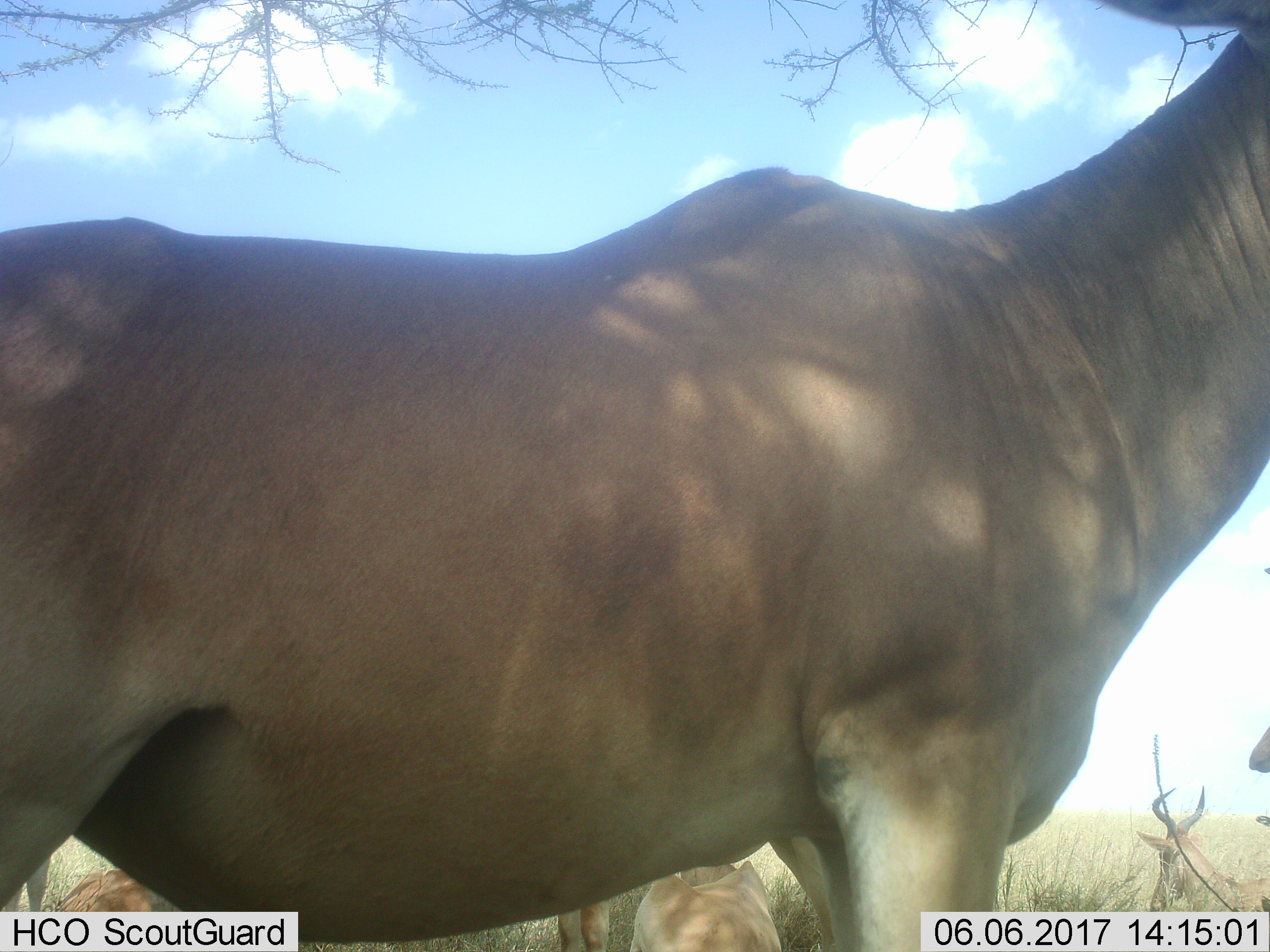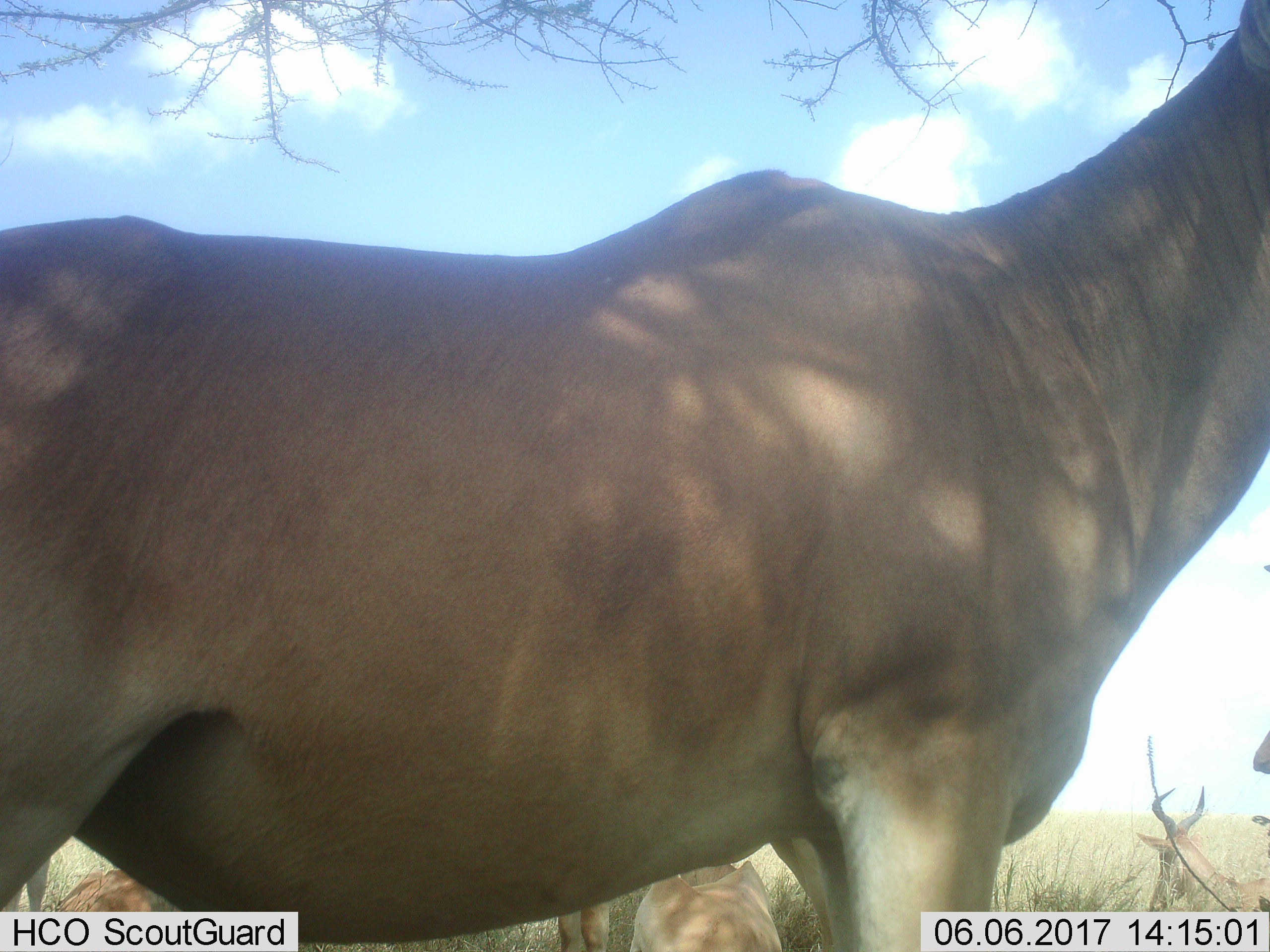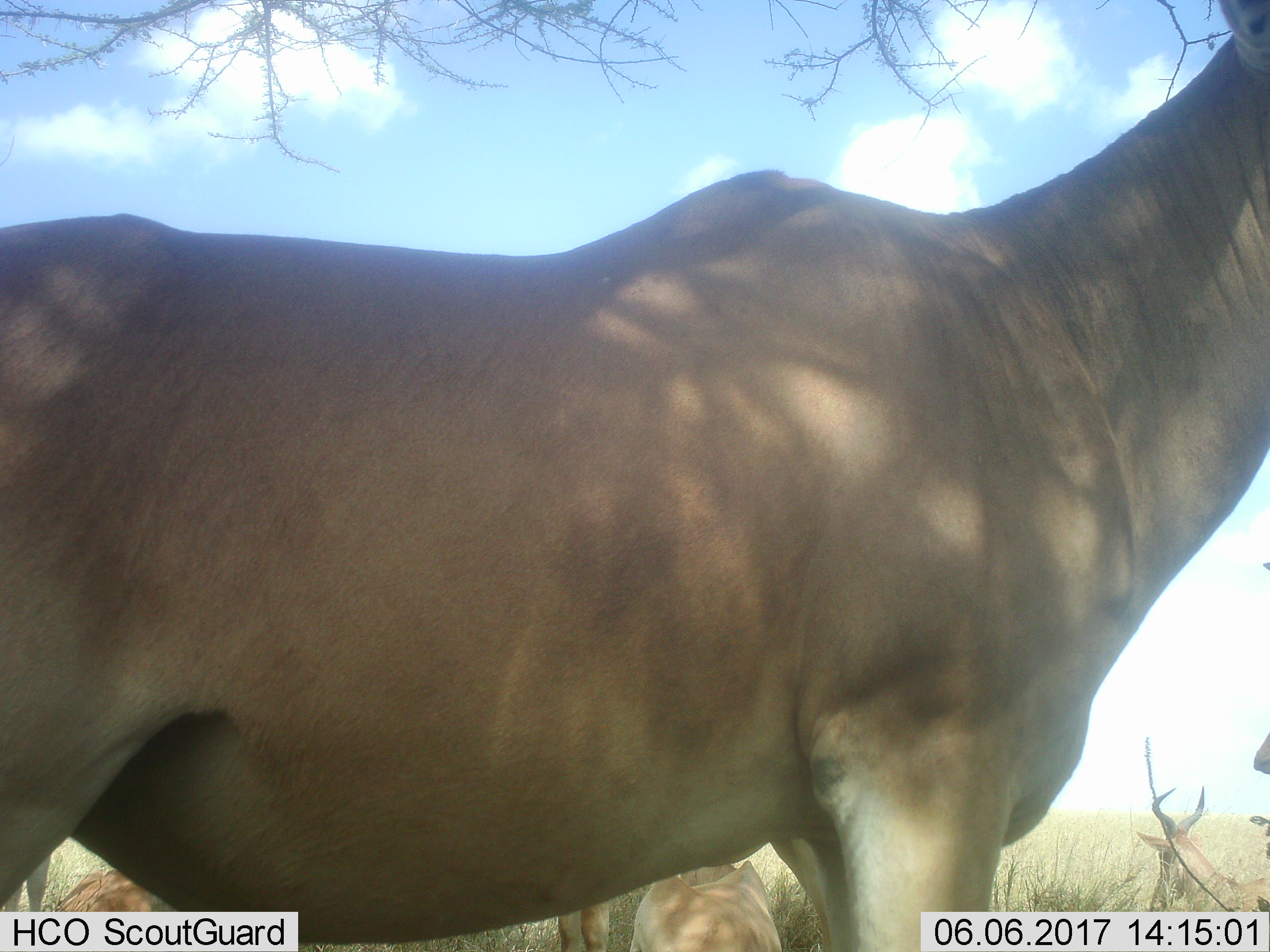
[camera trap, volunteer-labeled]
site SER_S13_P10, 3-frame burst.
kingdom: Animalia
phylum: Chordata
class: Mammalia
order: Artiodactyla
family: Bovidae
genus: Alcelaphus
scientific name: Alcelaphus buselaphus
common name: hartebeest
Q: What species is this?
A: Hartebeest (Alcelaphus buselaphus).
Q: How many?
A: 7.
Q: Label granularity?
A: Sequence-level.